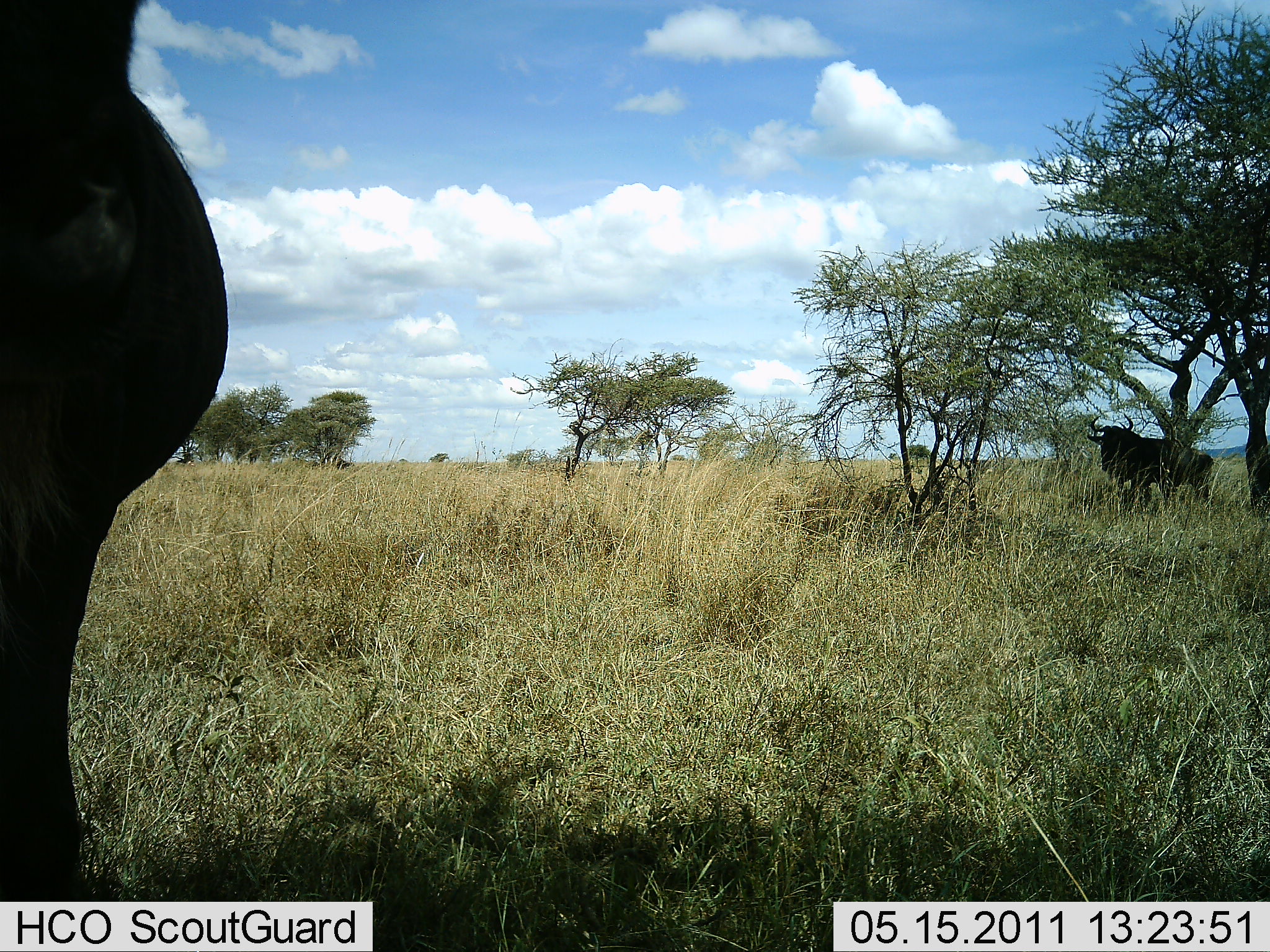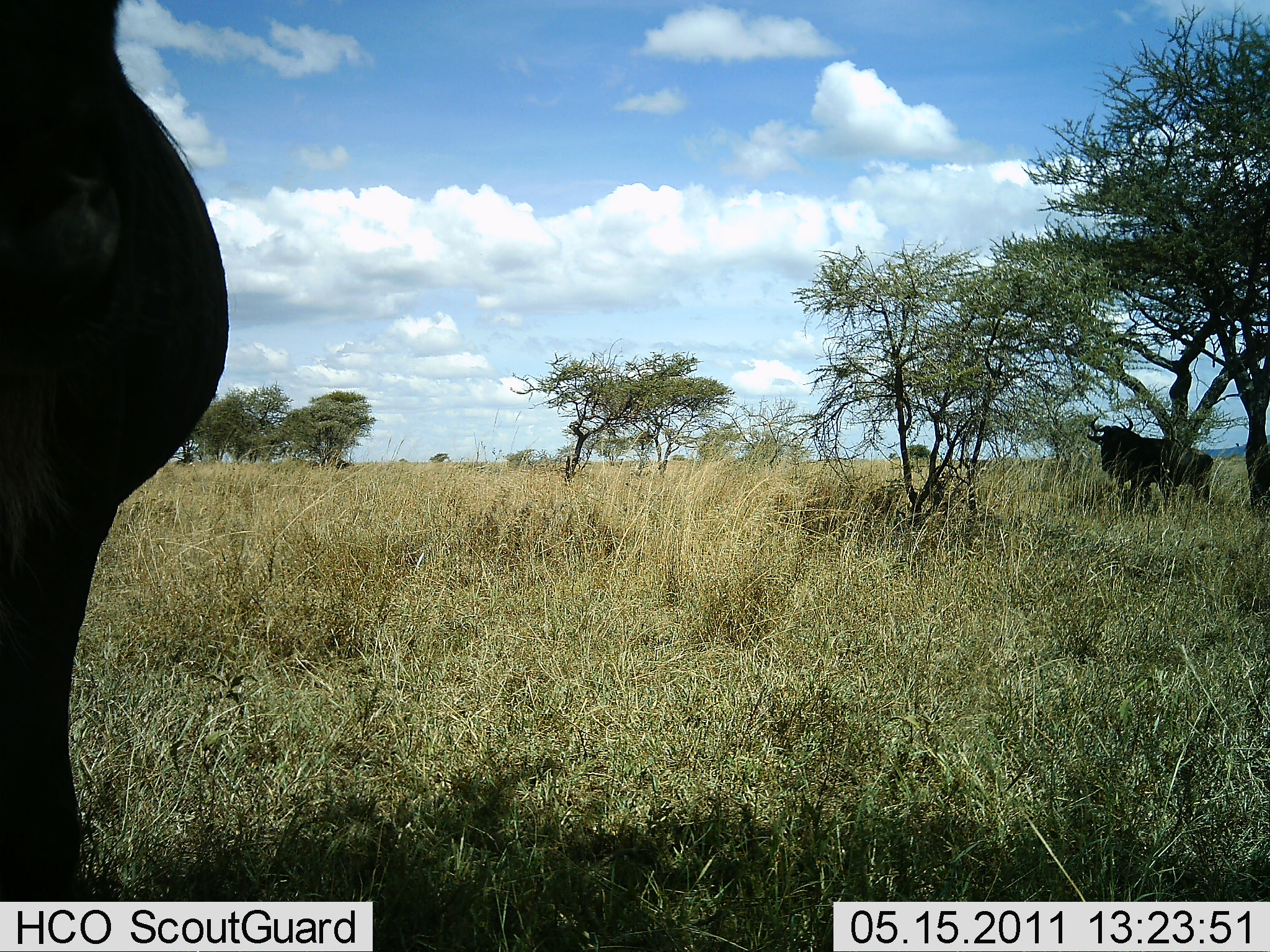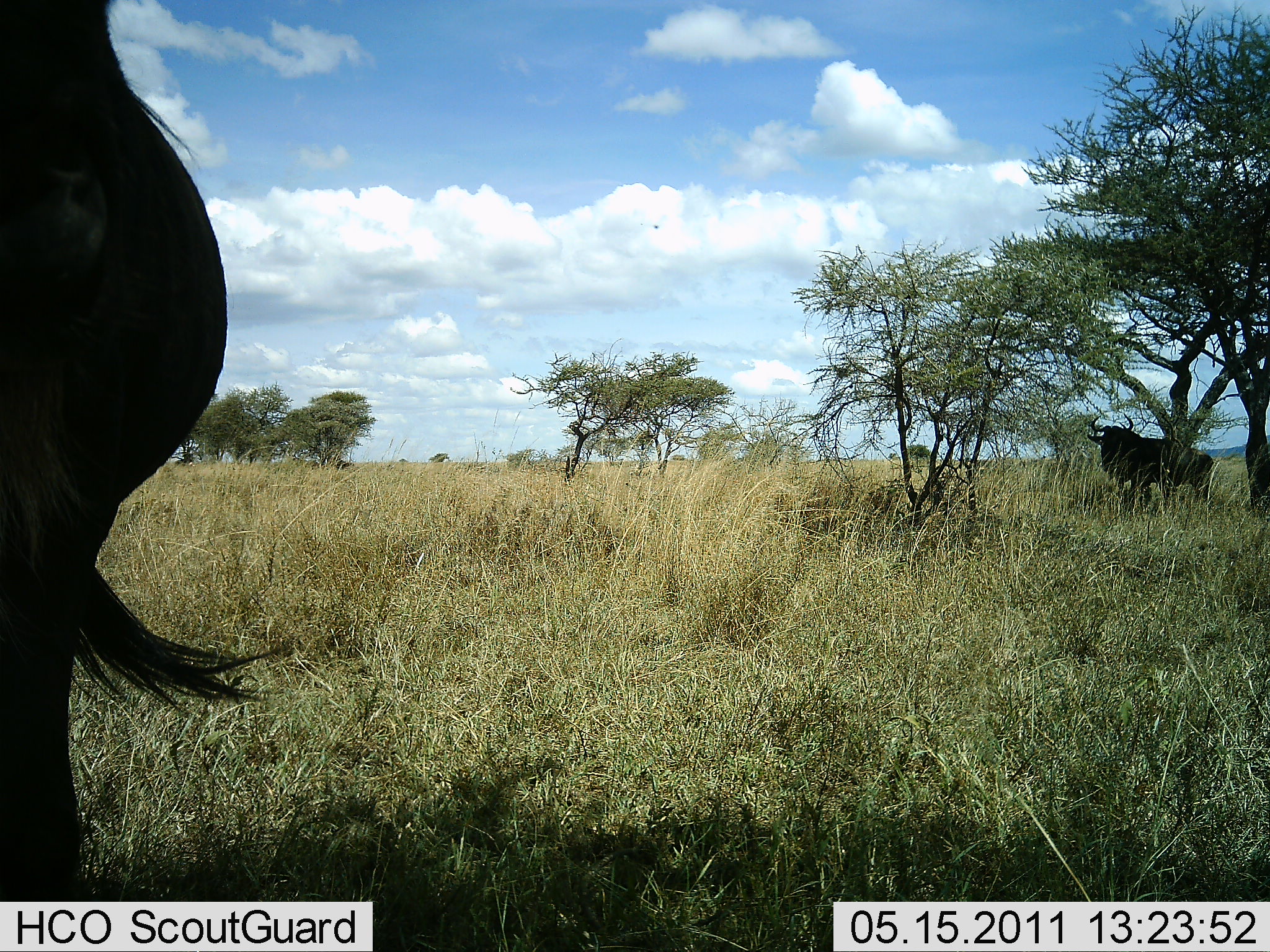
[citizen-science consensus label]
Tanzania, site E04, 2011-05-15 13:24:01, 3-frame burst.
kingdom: Animalia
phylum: Chordata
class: Mammalia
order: Artiodactyla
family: Bovidae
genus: Connochaetes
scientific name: Connochaetes taurinus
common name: blue wildebeest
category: wildebeest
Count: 2.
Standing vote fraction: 92%.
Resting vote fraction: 0%.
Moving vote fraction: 8%.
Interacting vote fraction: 0%.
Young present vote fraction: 0%.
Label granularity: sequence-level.